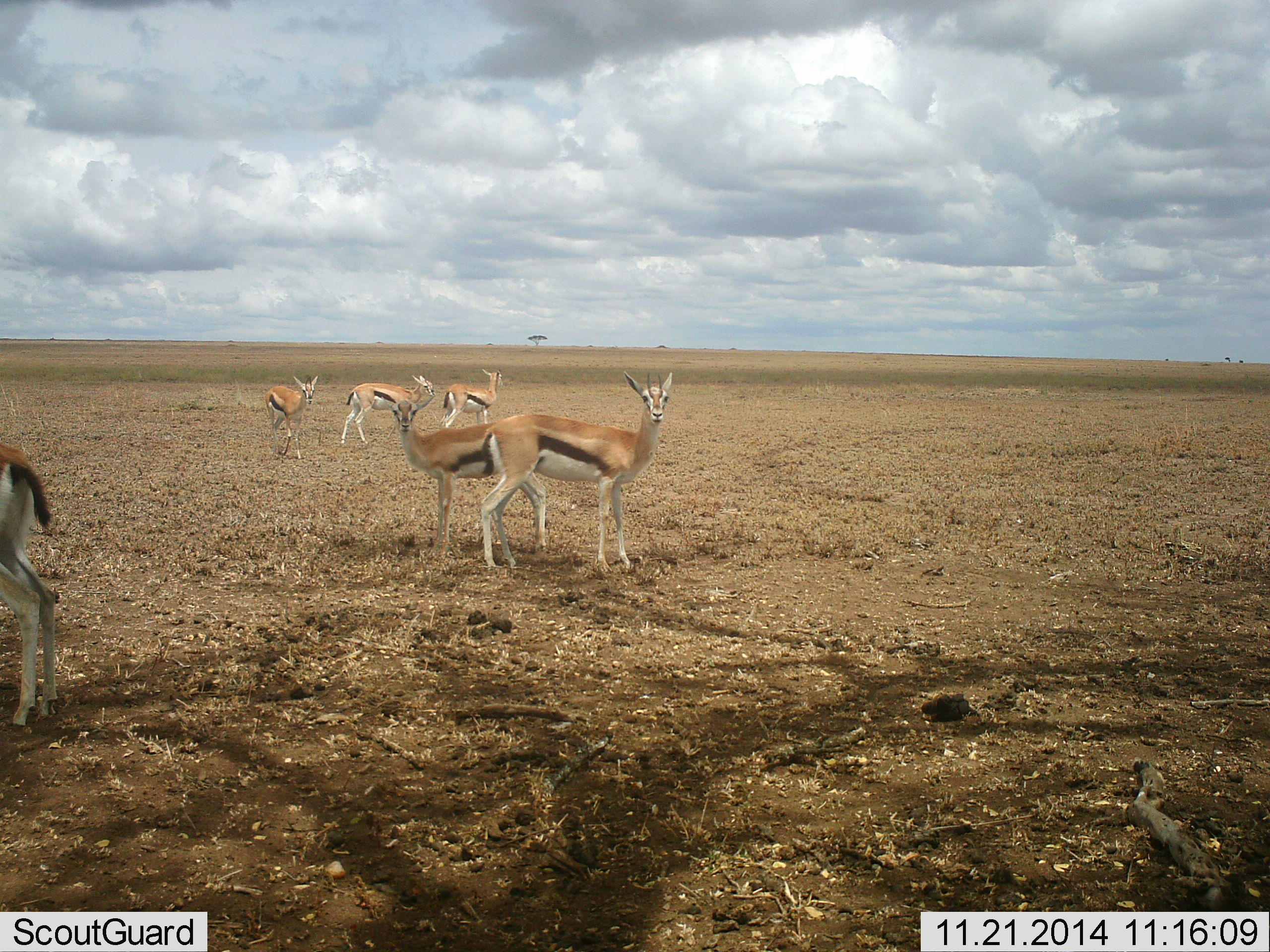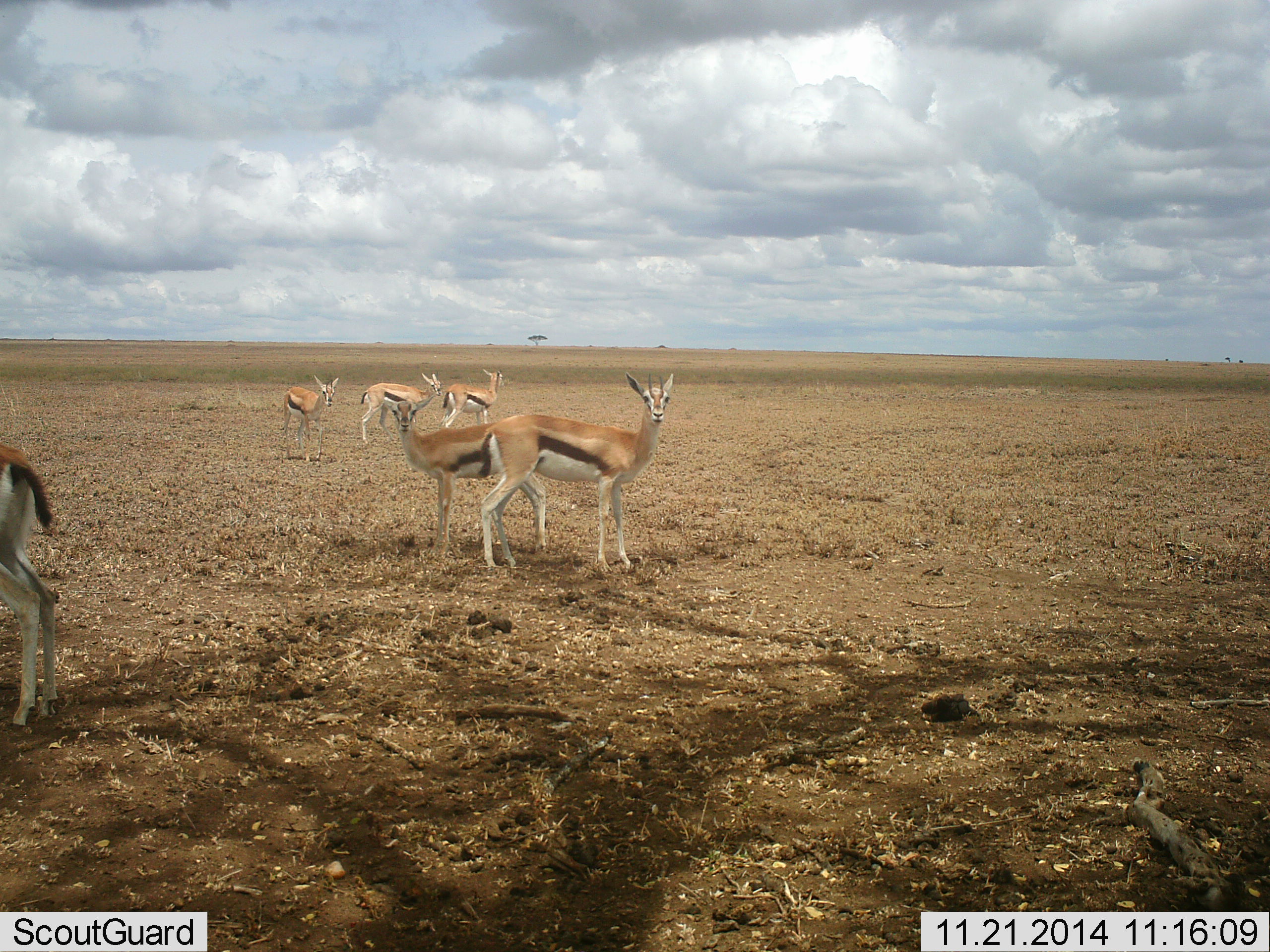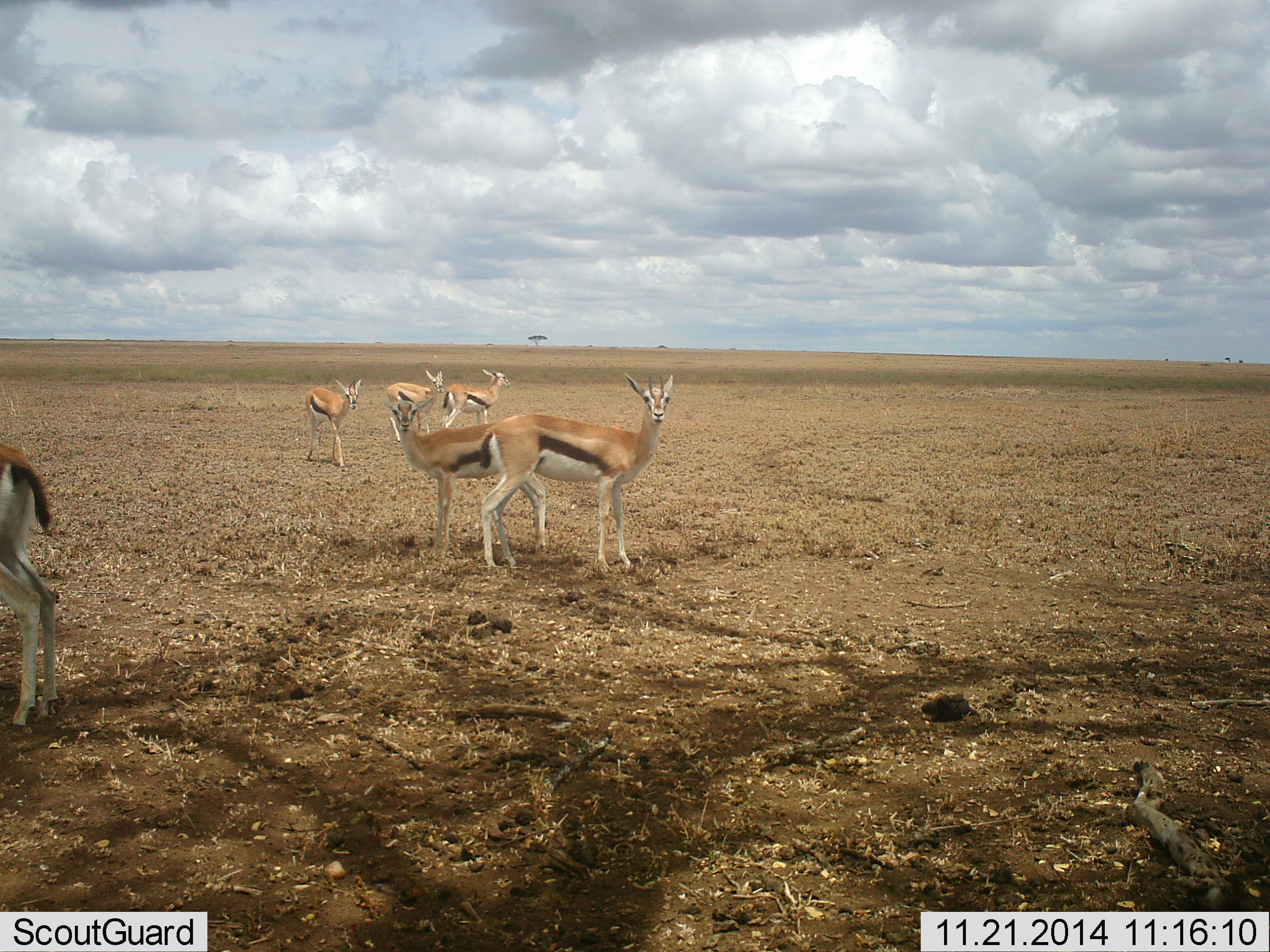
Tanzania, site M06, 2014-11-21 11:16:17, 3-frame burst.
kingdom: Animalia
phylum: Chordata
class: Mammalia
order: Artiodactyla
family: Bovidae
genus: Eudorcas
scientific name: Eudorcas thomsonii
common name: thomson's gazelle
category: gazellethomsons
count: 6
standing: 100%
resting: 0%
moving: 60%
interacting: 0%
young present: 0%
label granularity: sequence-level